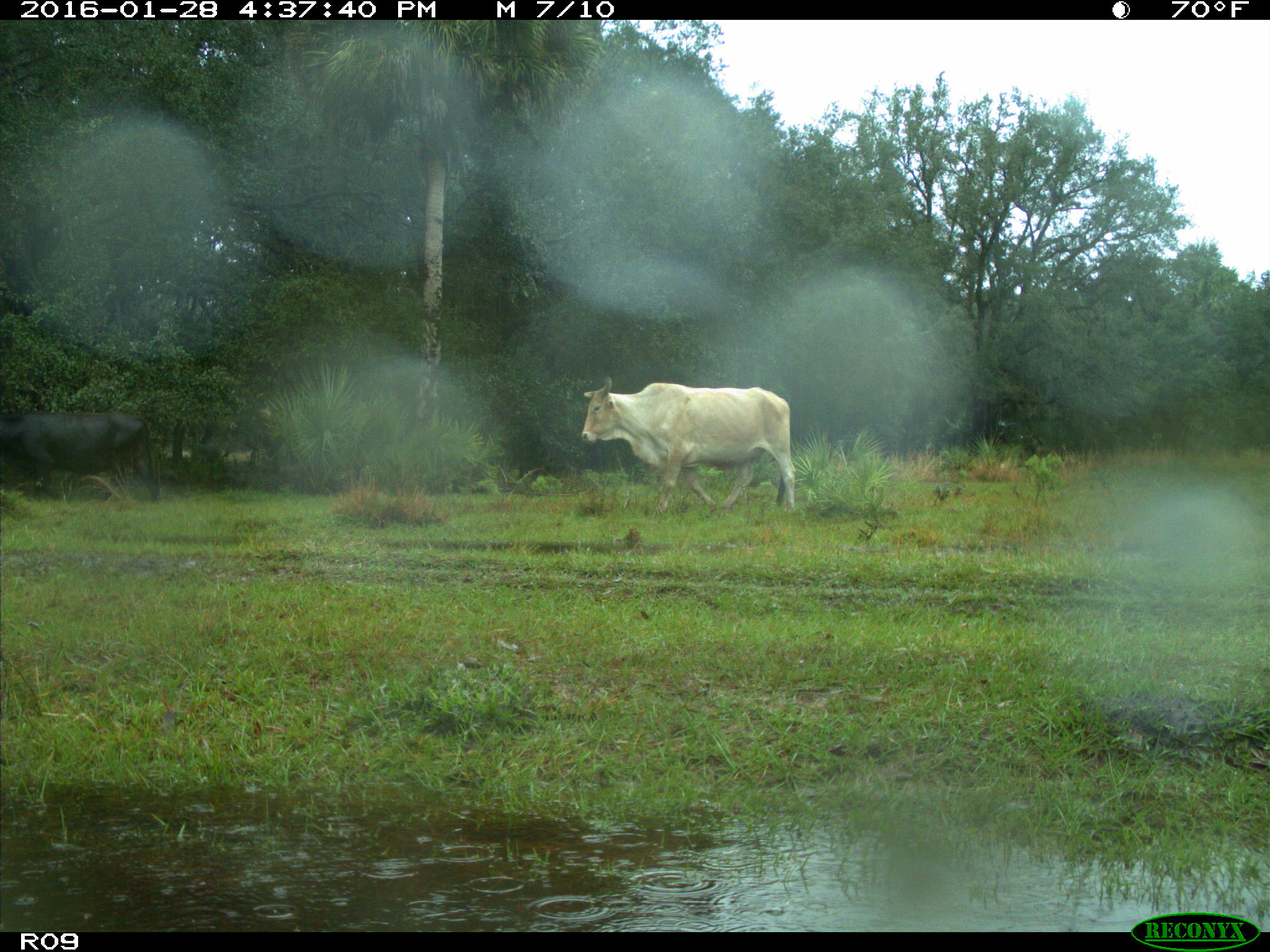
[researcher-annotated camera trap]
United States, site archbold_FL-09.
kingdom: Animalia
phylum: Chordata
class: Mammalia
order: Artiodactyla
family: Bovidae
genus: Bos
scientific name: Bos taurus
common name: domestic cow